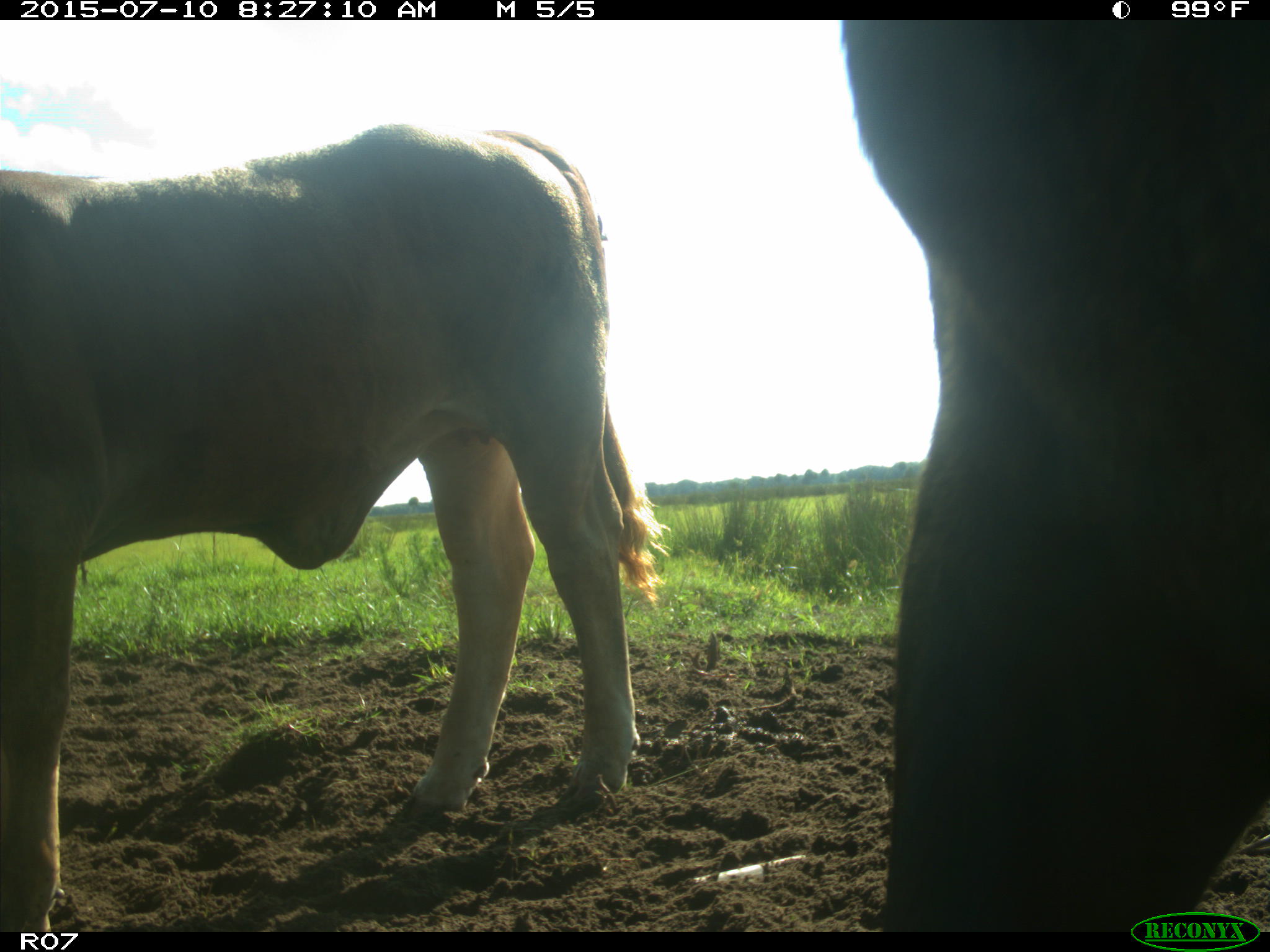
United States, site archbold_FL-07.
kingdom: Animalia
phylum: Chordata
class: Mammalia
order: Artiodactyla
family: Bovidae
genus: Bos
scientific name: Bos taurus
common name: domestic cow